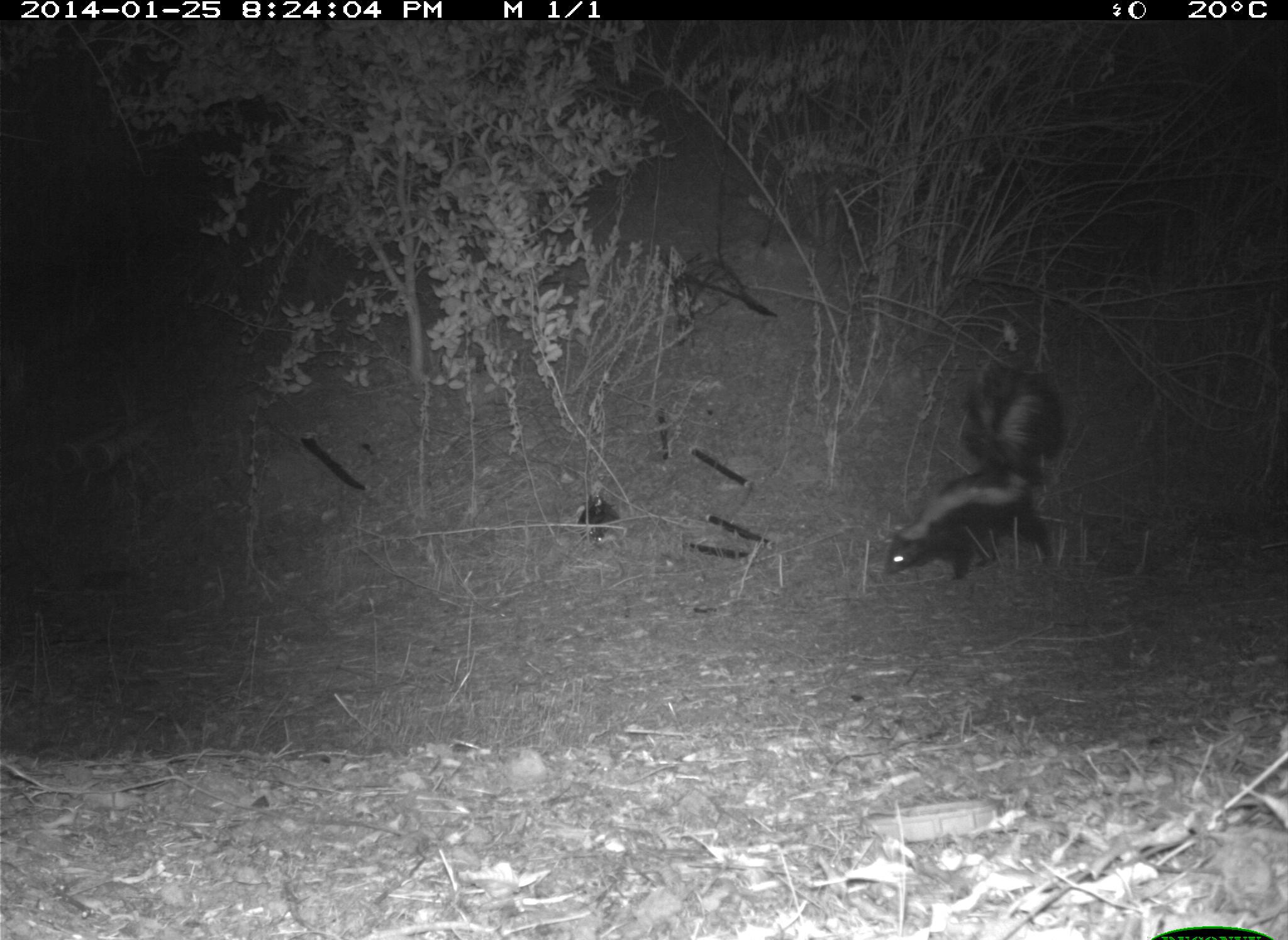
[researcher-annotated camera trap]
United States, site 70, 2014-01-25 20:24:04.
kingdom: Animalia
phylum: Chordata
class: Mammalia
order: Carnivora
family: Mephitidae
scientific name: Mephitidae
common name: skunk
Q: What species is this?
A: Skunk (Mephitidae).